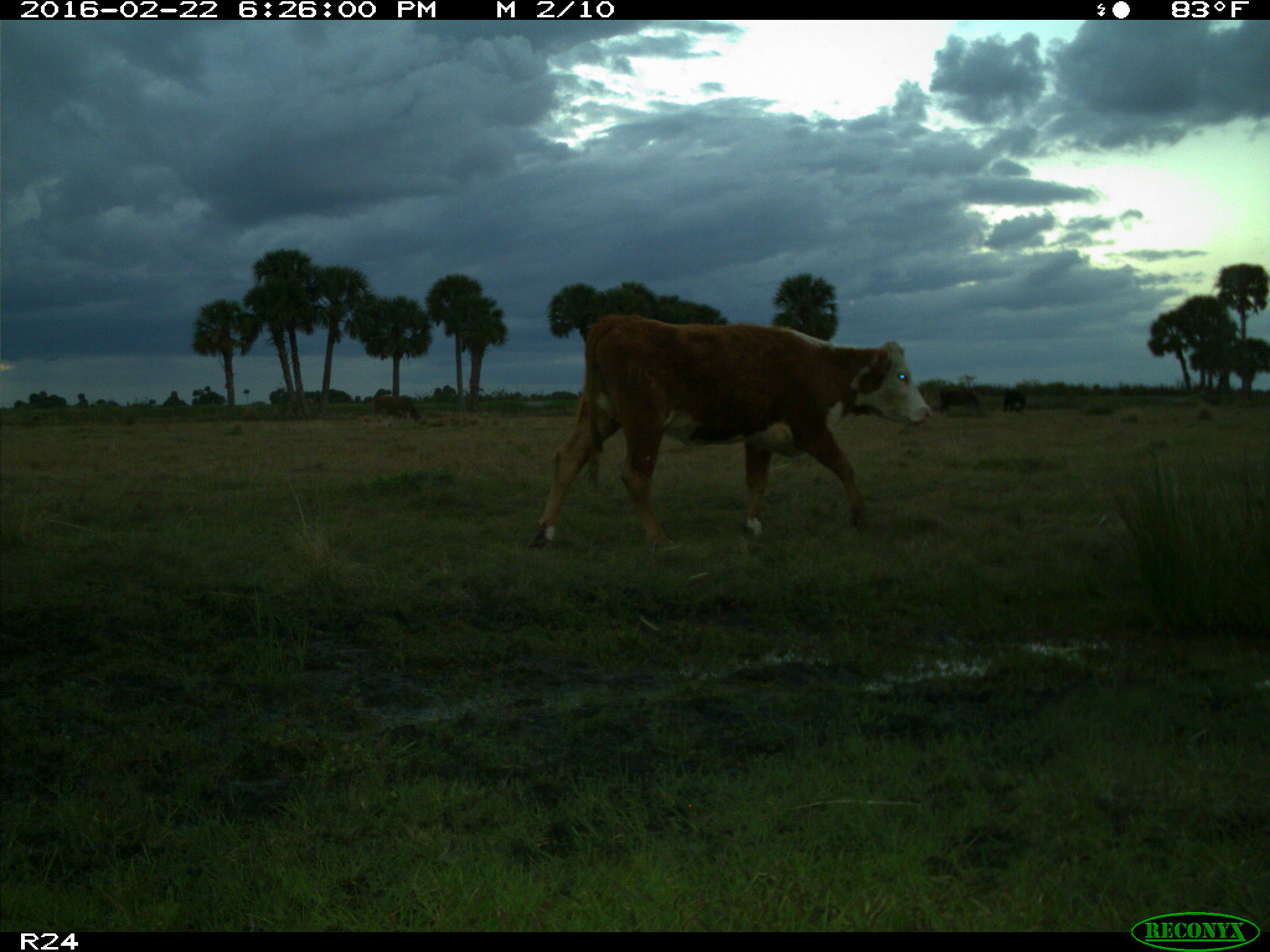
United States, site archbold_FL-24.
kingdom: Animalia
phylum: Chordata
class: Mammalia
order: Artiodactyla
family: Bovidae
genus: Bos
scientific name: Bos taurus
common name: domestic cow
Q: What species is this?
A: Bos taurus (domestic cow).